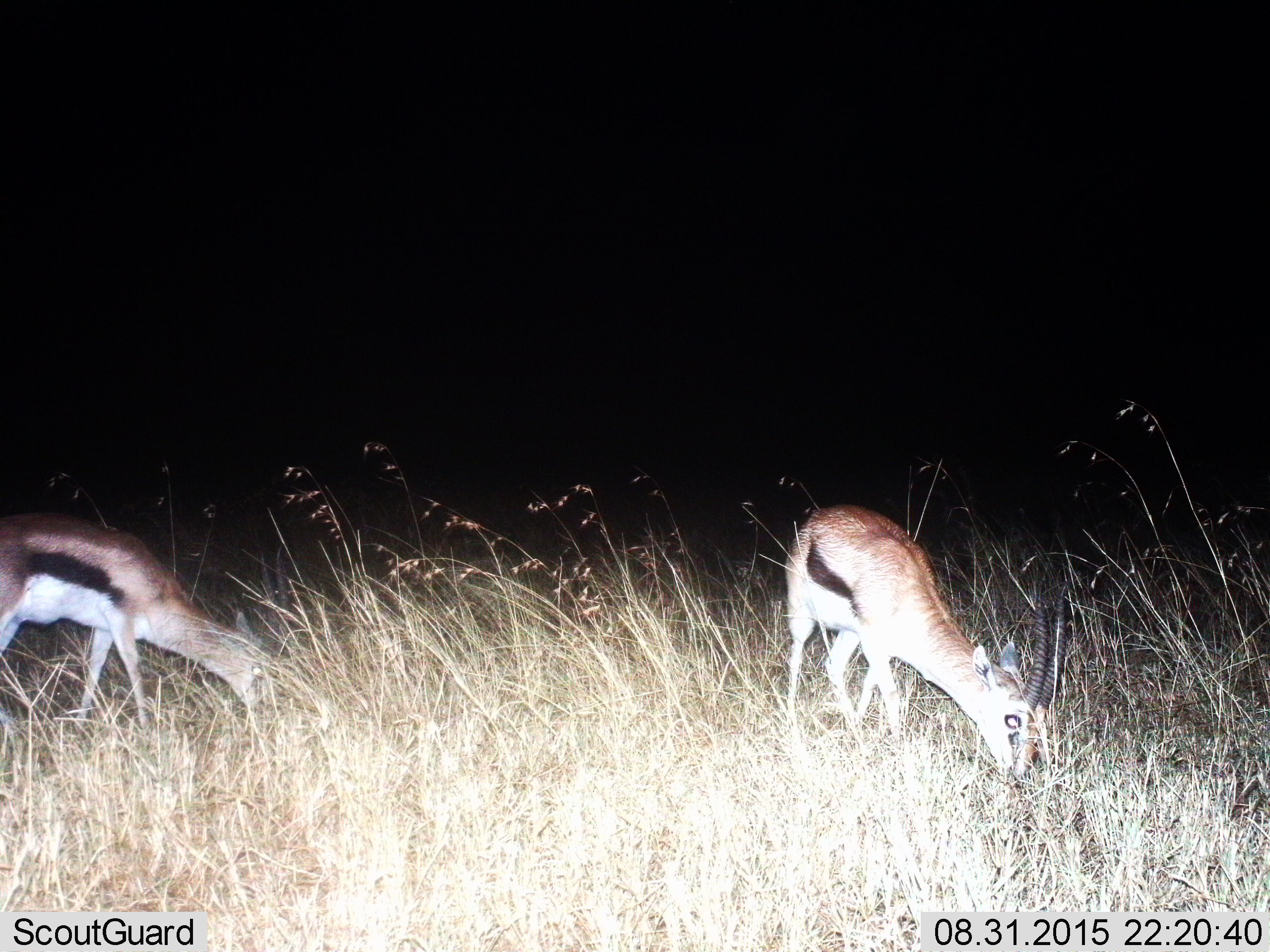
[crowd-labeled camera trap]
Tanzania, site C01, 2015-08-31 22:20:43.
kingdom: Animalia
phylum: Chordata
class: Mammalia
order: Artiodactyla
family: Bovidae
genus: Eudorcas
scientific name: Eudorcas thomsonii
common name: thomson's gazelle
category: gazellethomsons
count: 2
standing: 26%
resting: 0%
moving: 0%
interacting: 0%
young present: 5%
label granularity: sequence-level